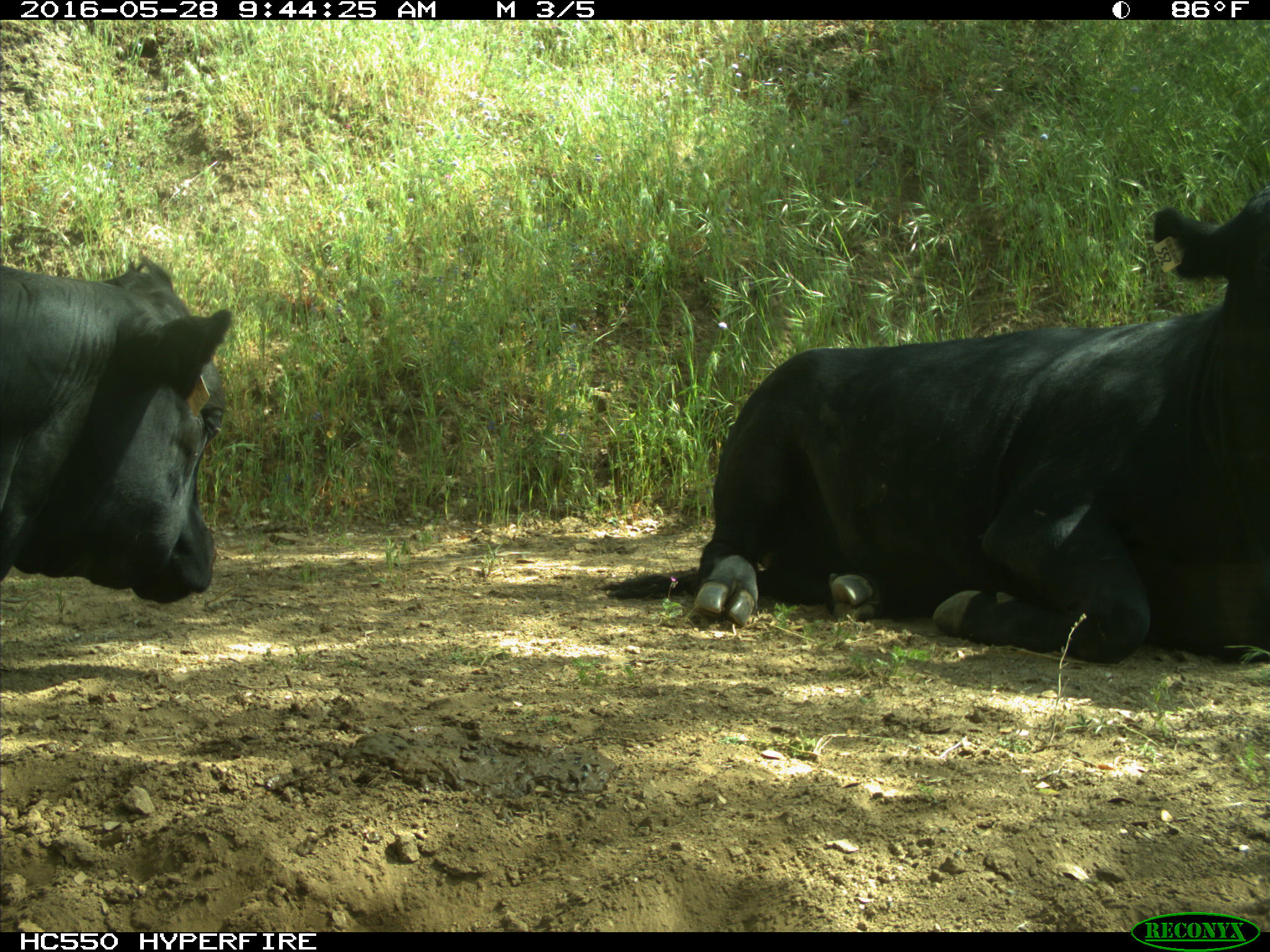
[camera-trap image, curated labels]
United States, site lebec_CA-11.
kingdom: Animalia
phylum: Chordata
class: Mammalia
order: Artiodactyla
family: Bovidae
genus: Bos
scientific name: Bos taurus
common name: domestic cow